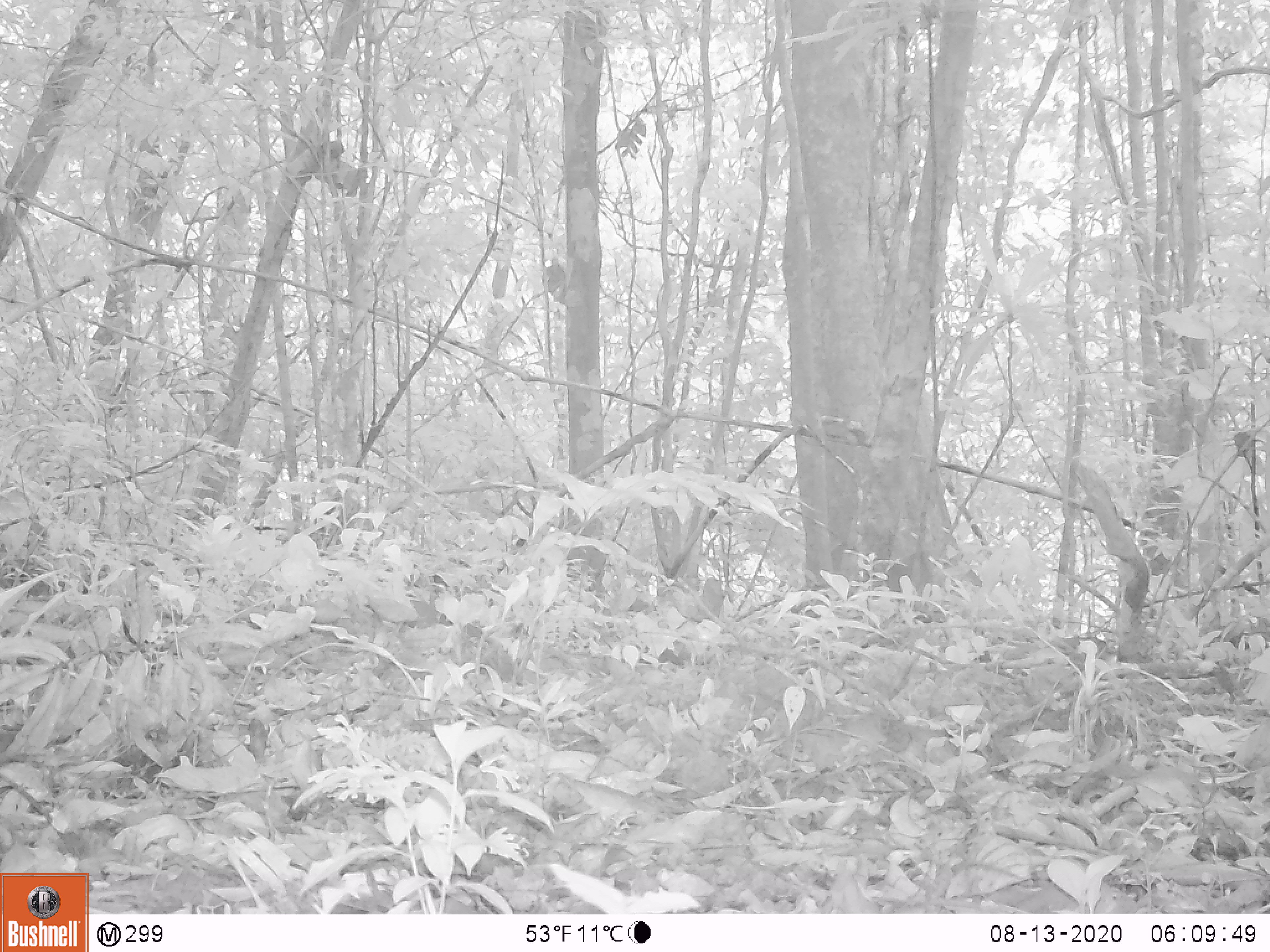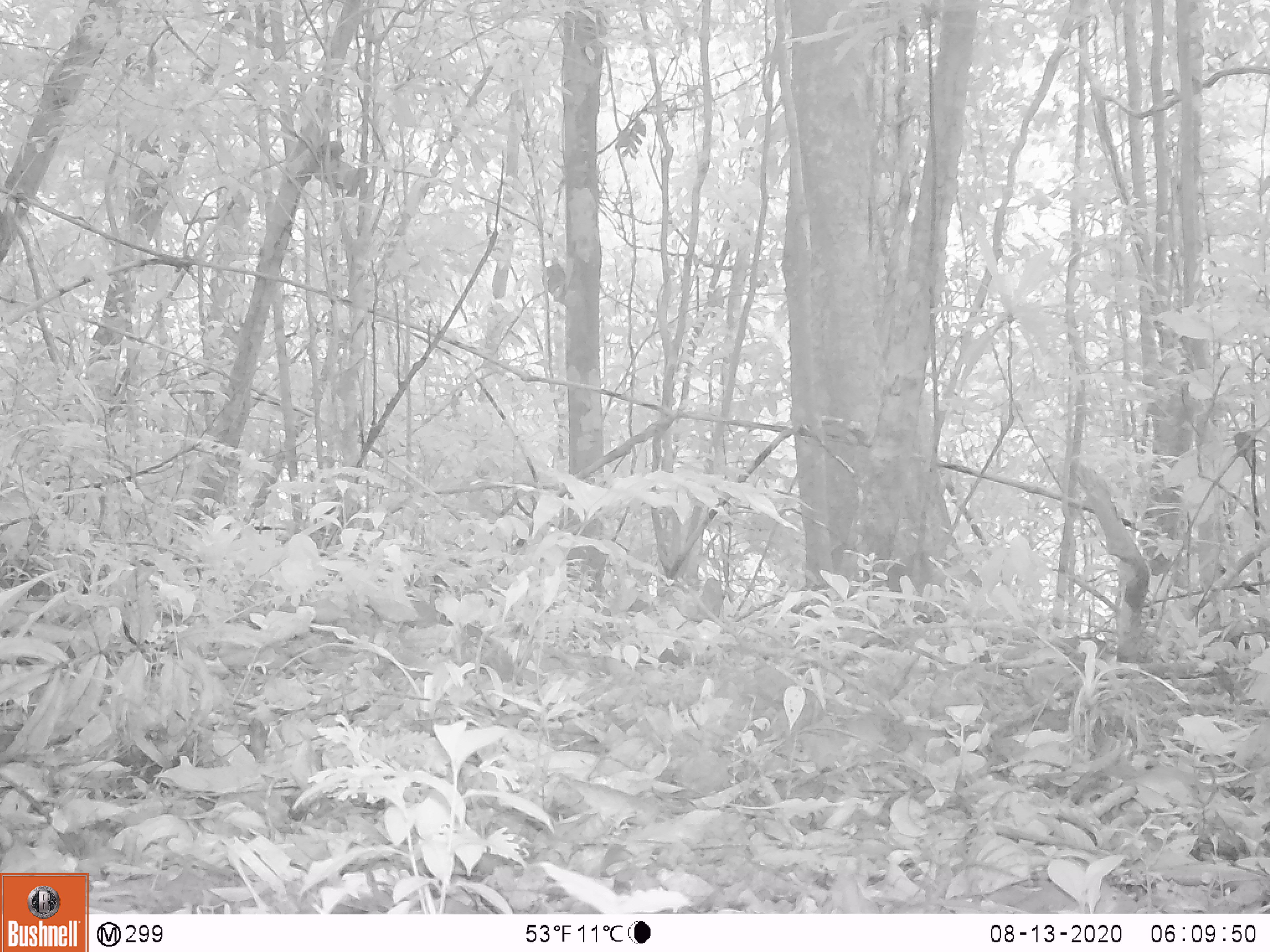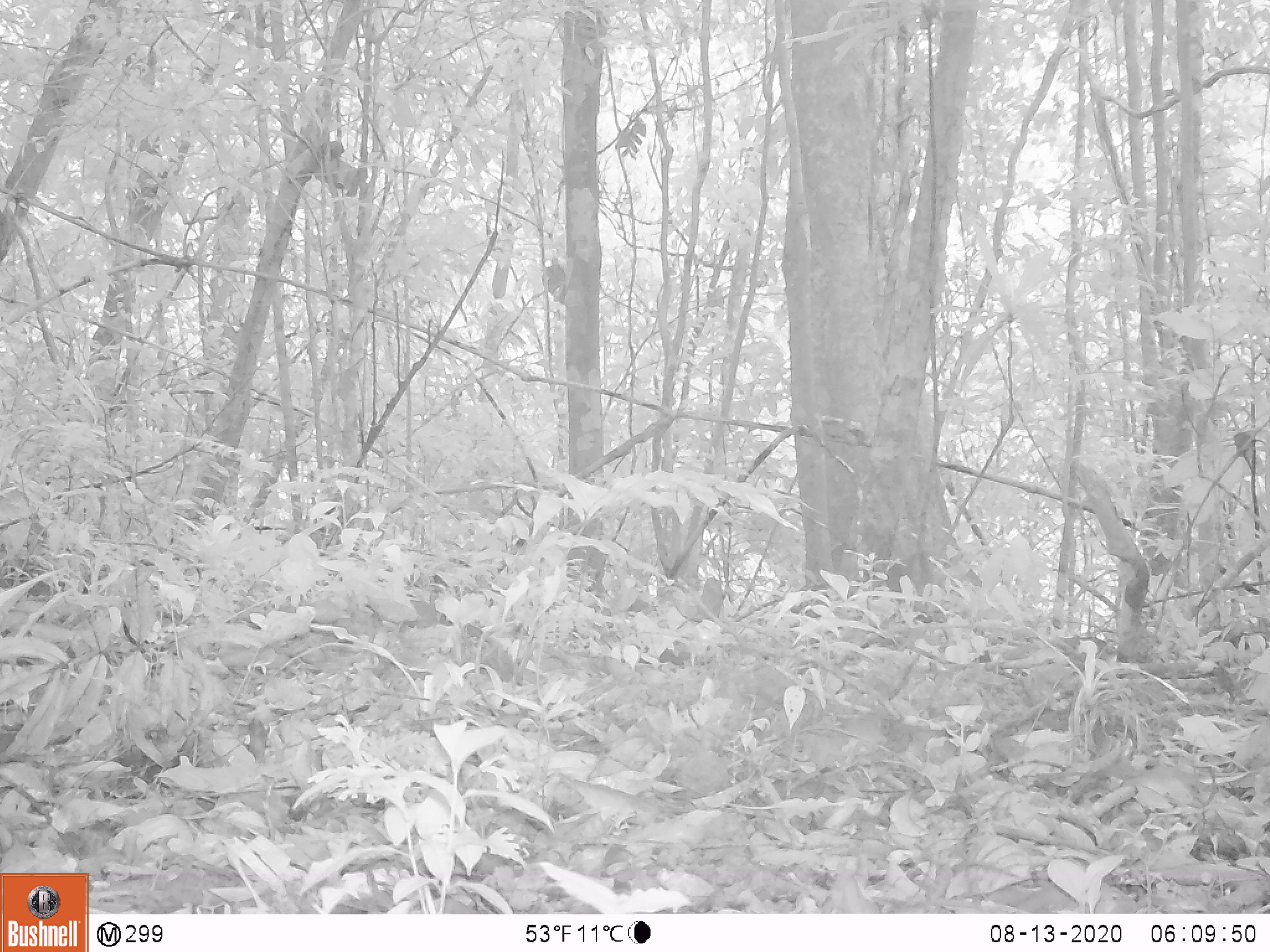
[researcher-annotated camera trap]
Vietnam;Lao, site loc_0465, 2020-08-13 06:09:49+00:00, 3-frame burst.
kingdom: Animalia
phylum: Chordata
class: Mammalia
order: Artiodactyla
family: Suidae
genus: Sus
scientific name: Sus scrofa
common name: eurasian wild pig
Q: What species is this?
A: Eurasian wild pig (Sus scrofa).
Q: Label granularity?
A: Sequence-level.